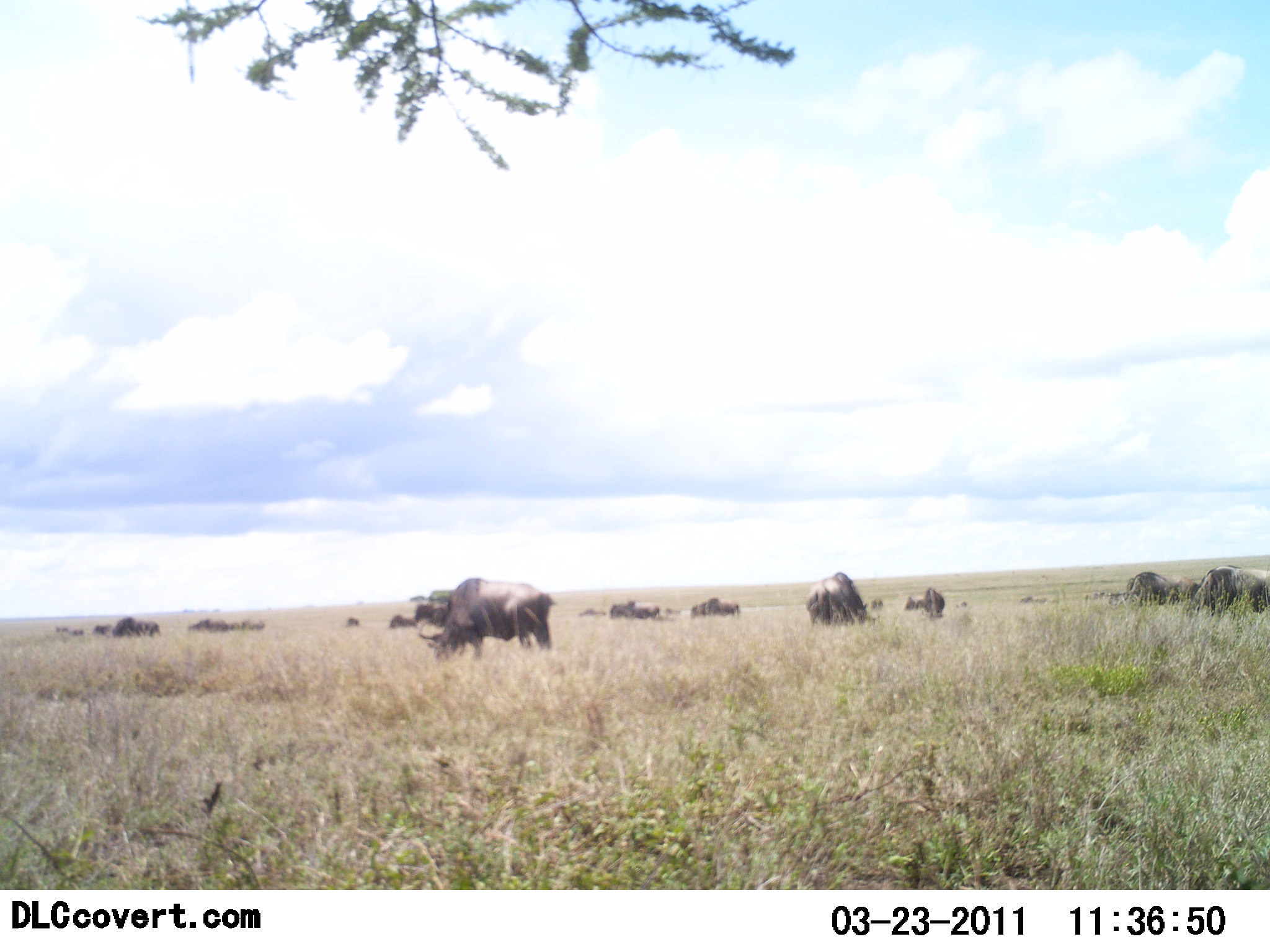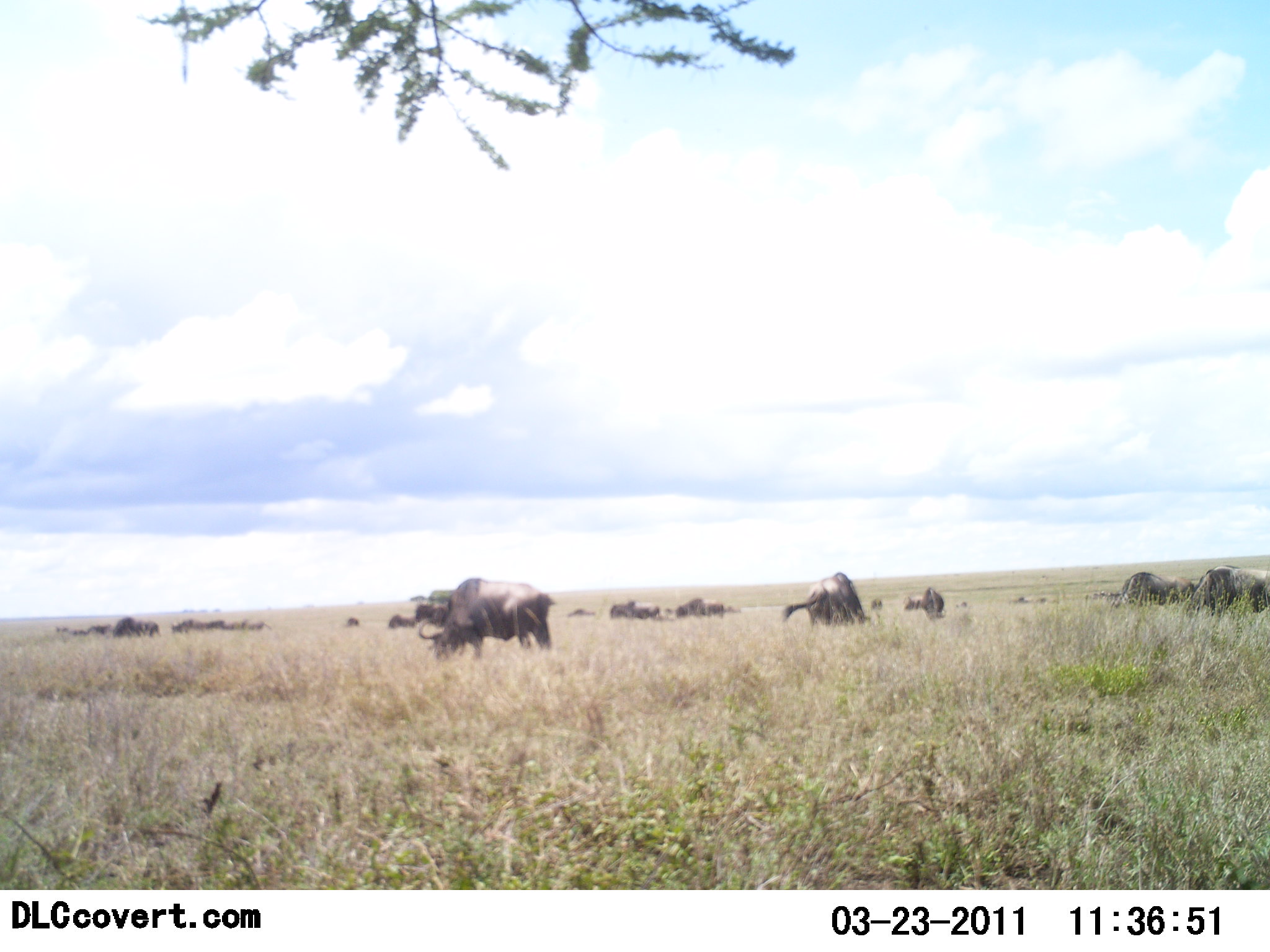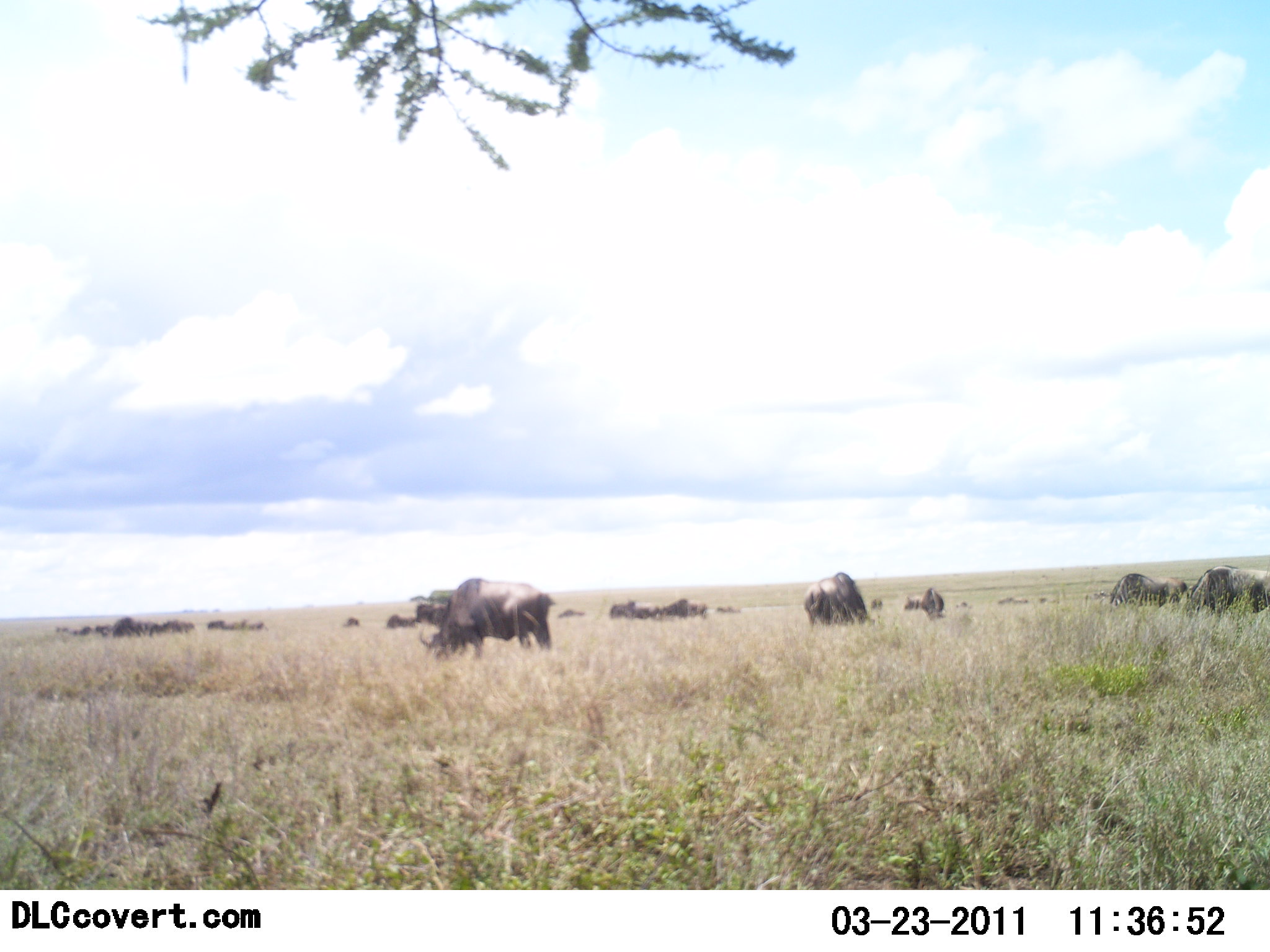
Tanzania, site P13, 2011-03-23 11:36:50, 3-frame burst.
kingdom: Animalia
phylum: Chordata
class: Mammalia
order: Artiodactyla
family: Bovidae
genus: Connochaetes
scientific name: Connochaetes taurinus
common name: blue wildebeest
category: wildebeest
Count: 11-50.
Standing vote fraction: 42%.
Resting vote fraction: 8%.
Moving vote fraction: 33%.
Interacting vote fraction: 8%.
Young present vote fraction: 0%.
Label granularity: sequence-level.